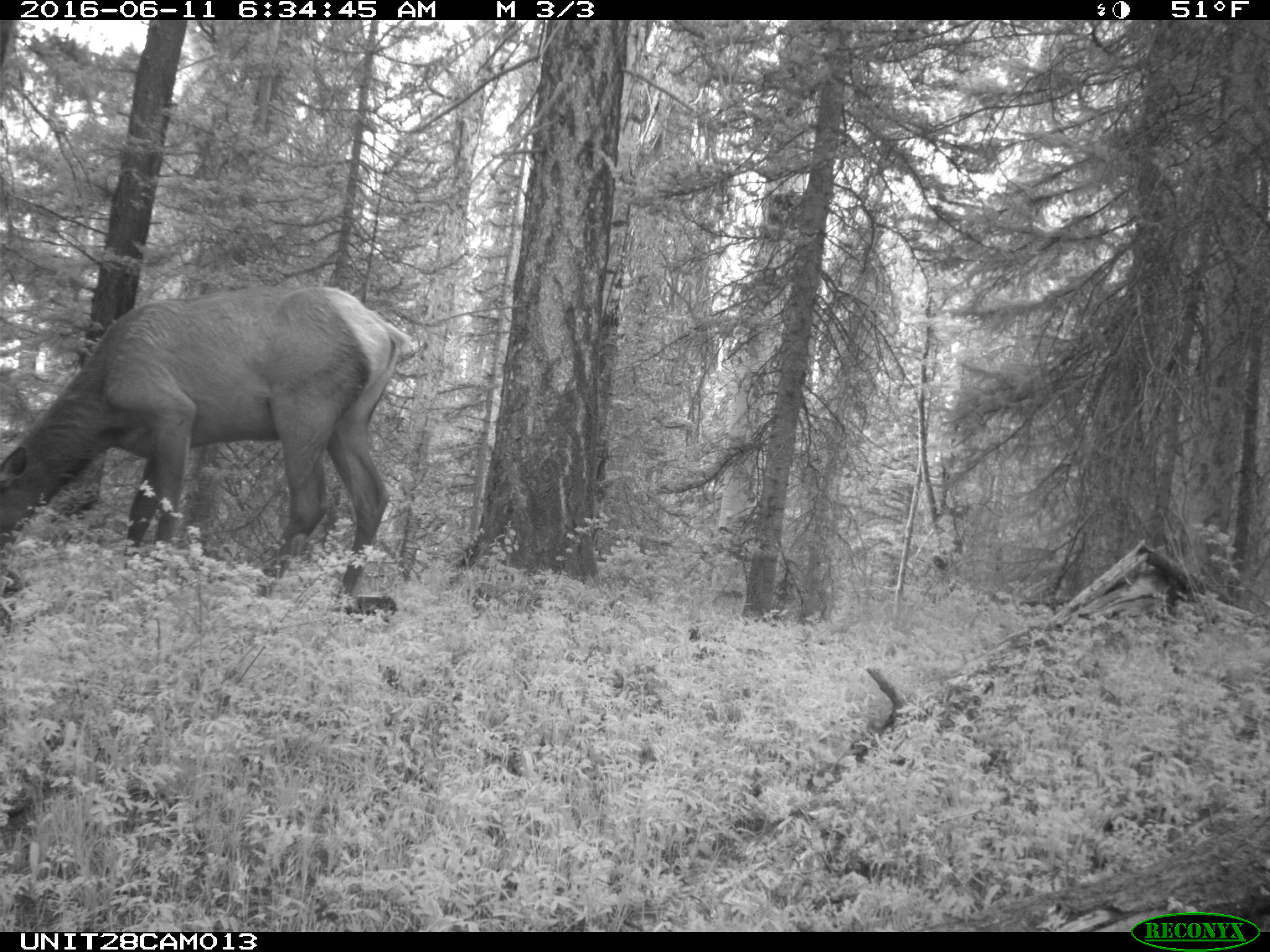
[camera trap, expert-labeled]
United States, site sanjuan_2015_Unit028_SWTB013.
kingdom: Animalia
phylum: Chordata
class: Mammalia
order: Artiodactyla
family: Cervidae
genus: Cervus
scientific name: Cervus elaphus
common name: red deer